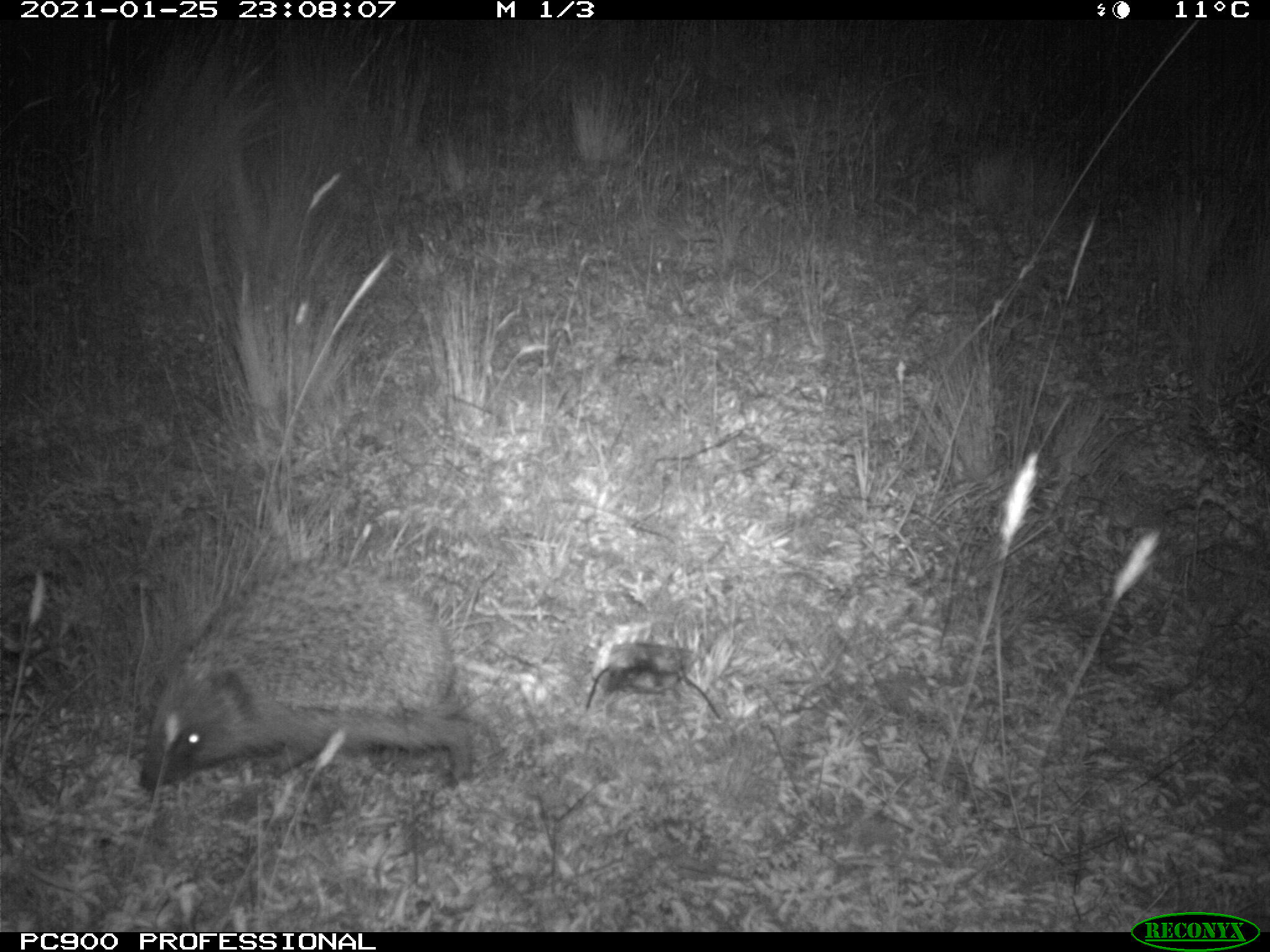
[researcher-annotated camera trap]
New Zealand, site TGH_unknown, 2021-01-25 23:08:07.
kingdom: Animalia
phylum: Chordata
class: Mammalia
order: Eulipotyphla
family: Erinaceidae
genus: Erinaceus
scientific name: Erinaceus europaeus europaeus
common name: european hedgehog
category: hedgehog